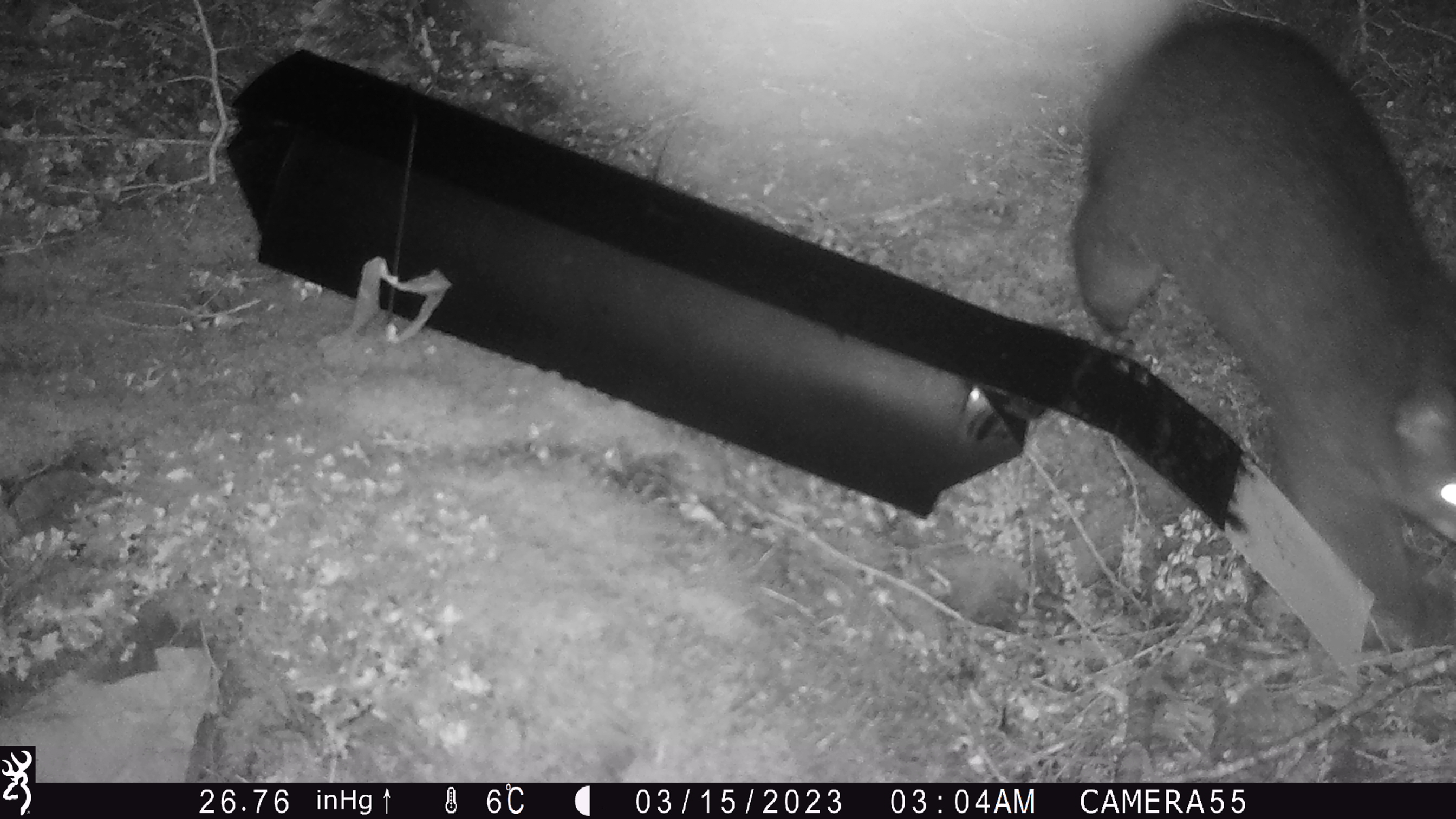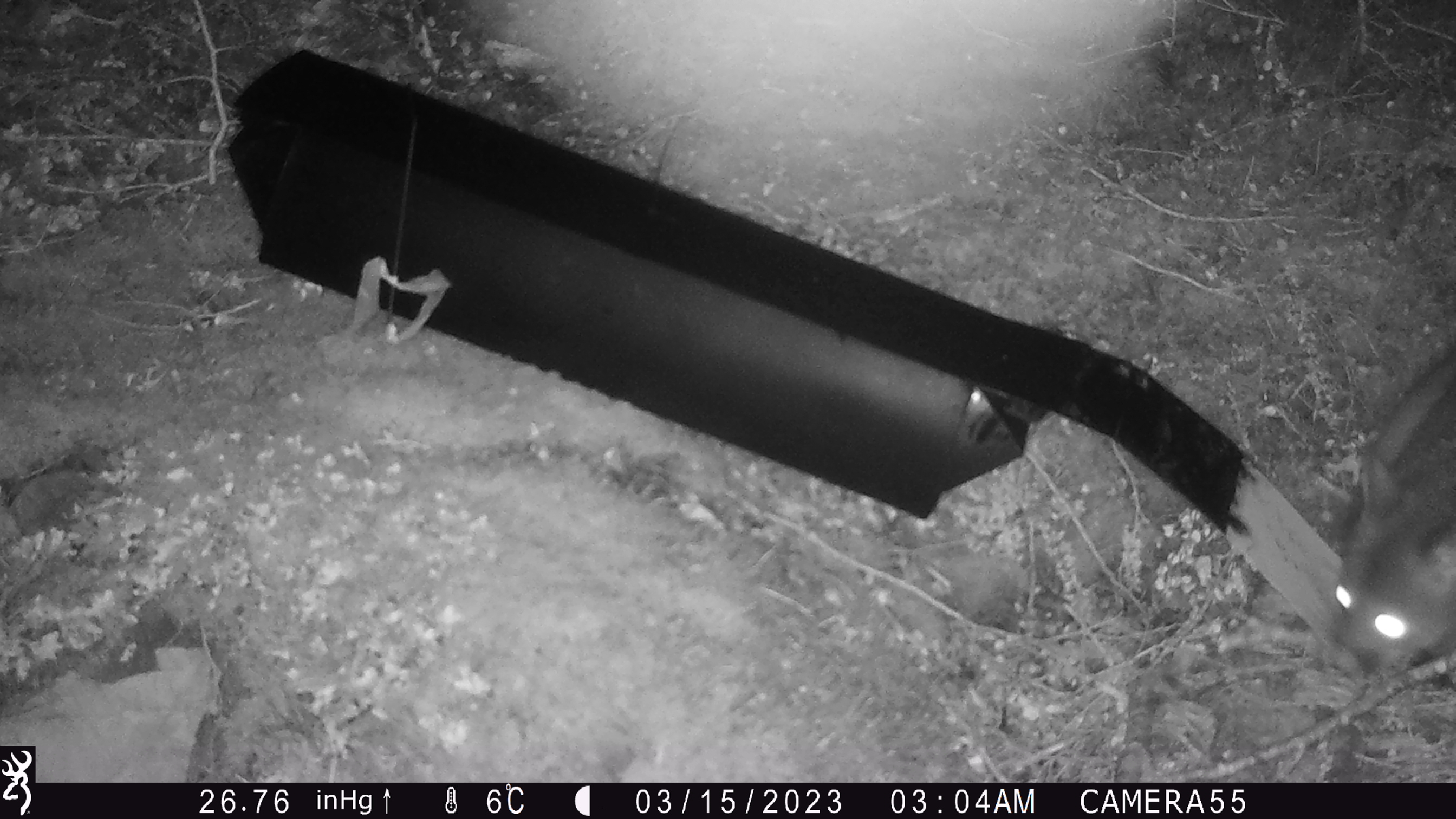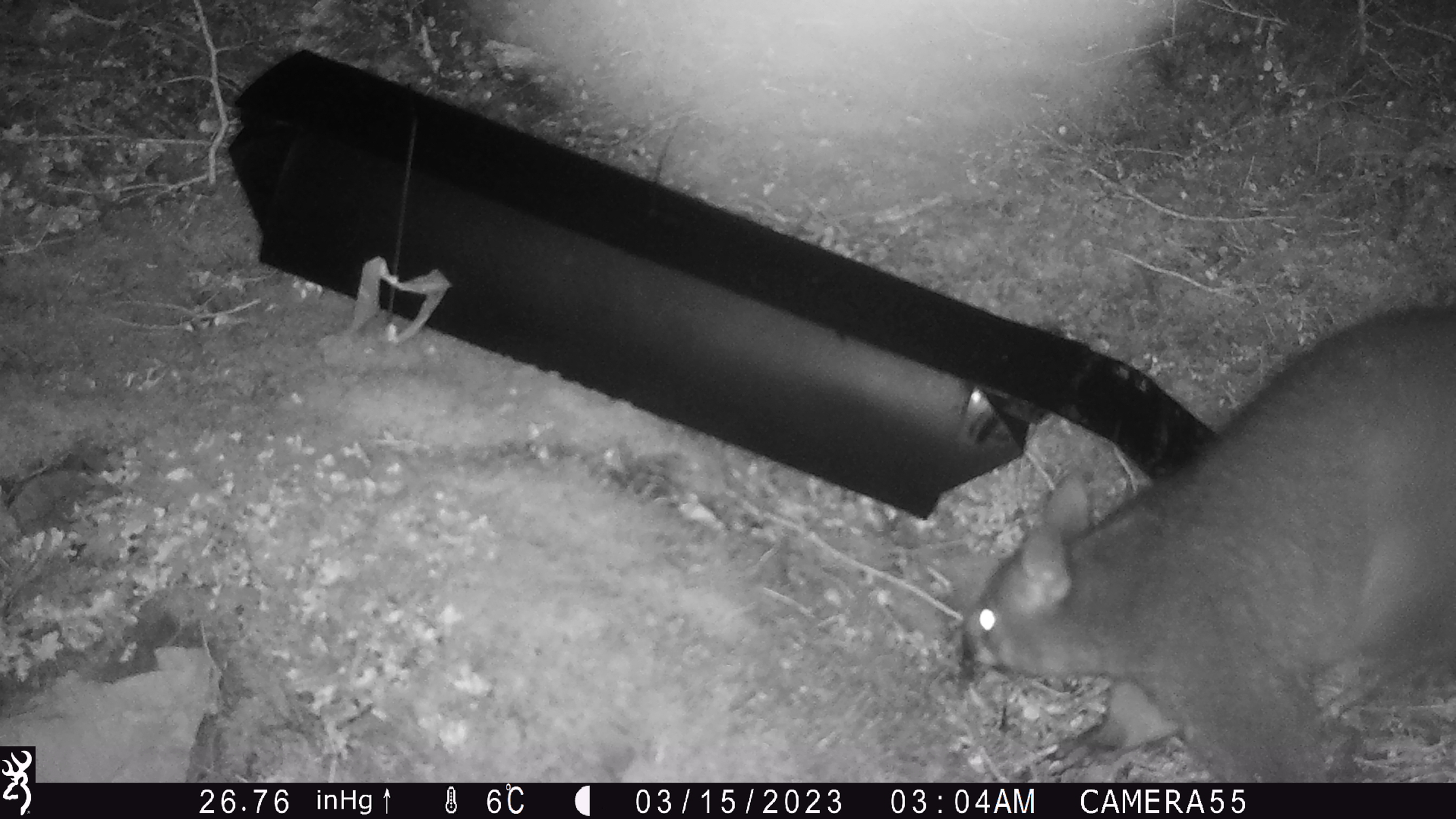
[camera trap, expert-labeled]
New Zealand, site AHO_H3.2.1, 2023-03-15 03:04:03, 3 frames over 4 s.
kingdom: Animalia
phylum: Chordata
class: Mammalia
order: Carnivora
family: Mustelidae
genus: Mustela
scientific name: Mustela erminea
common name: stoat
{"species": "stoat (Mustela erminea)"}